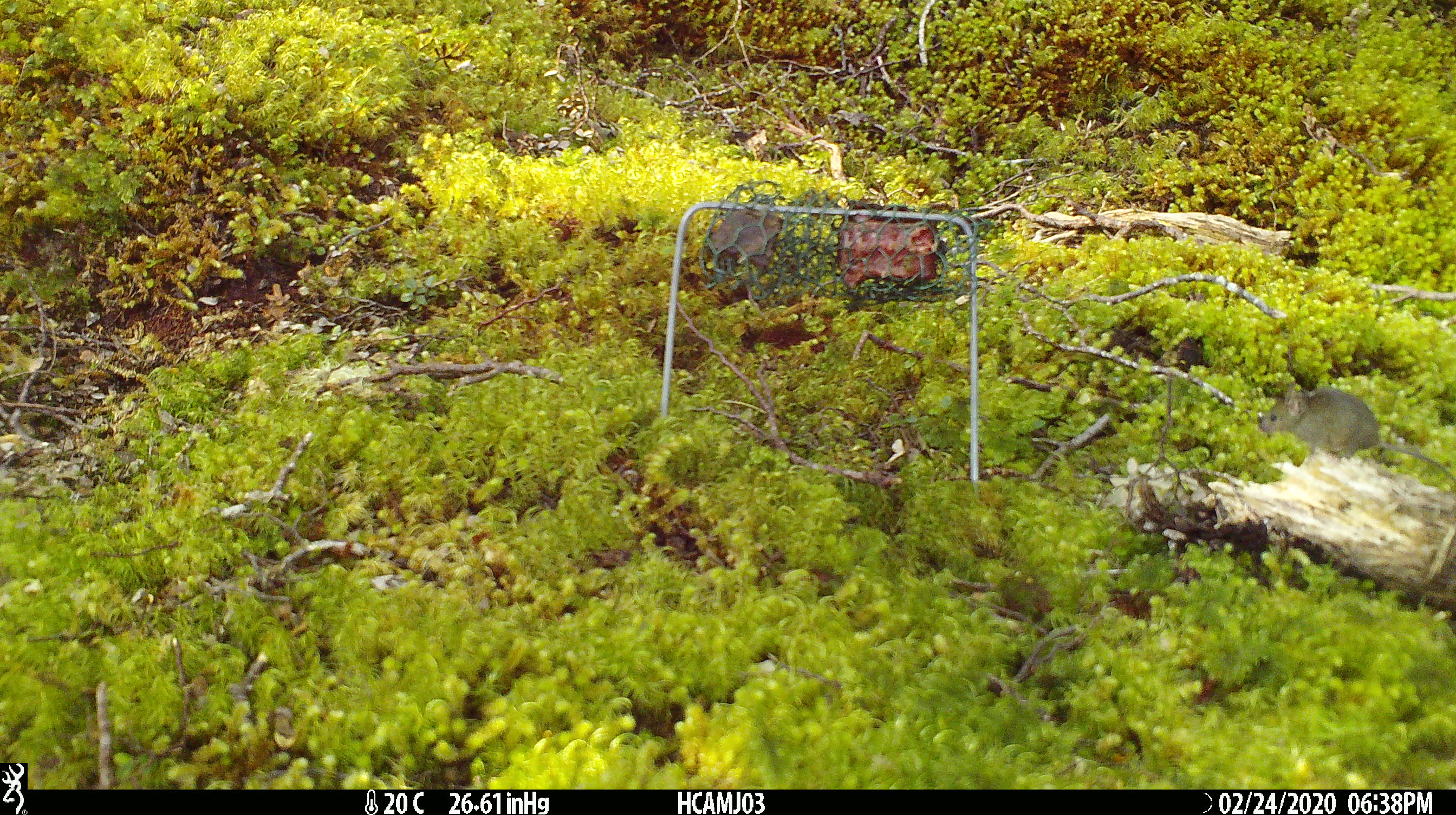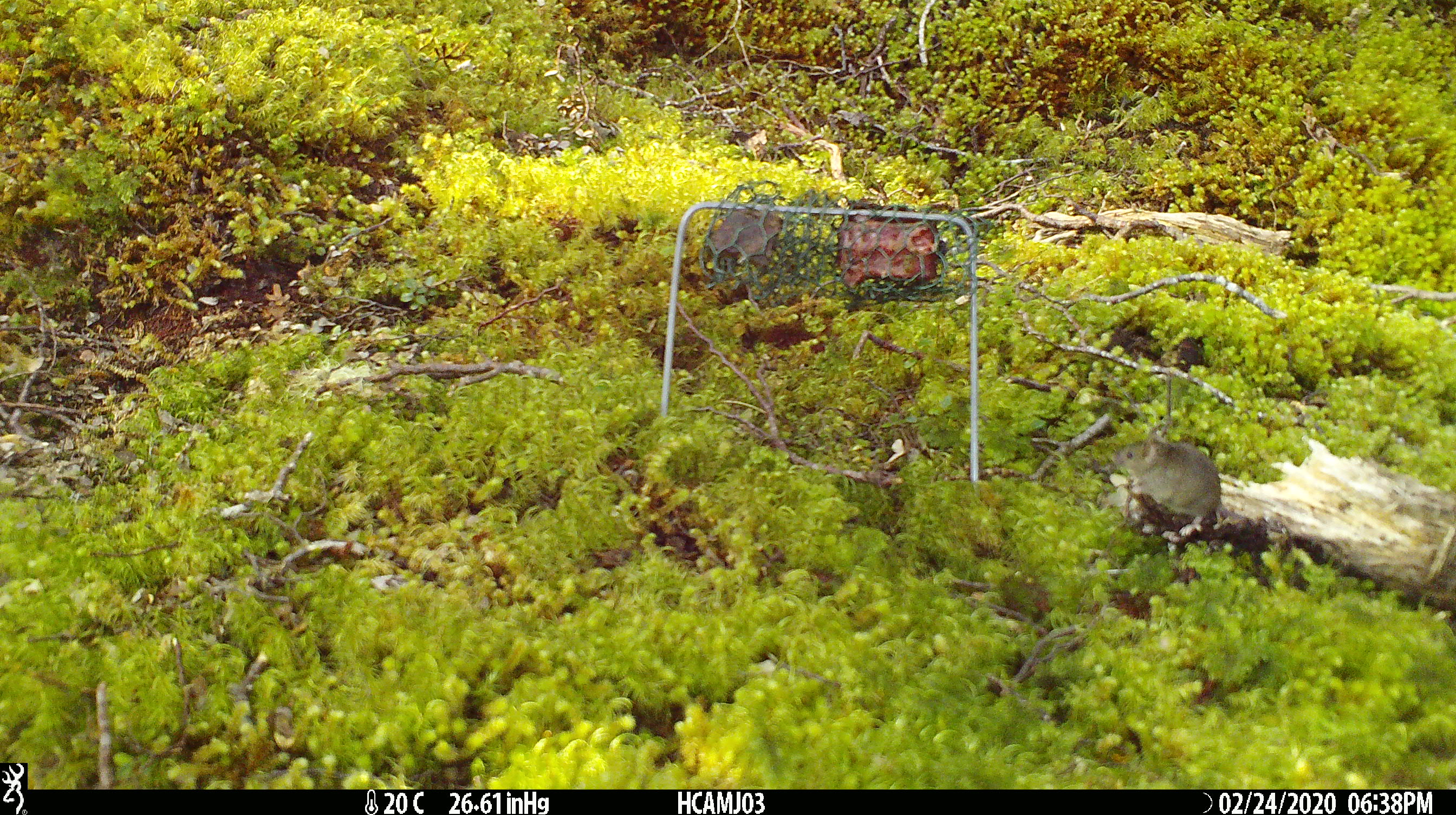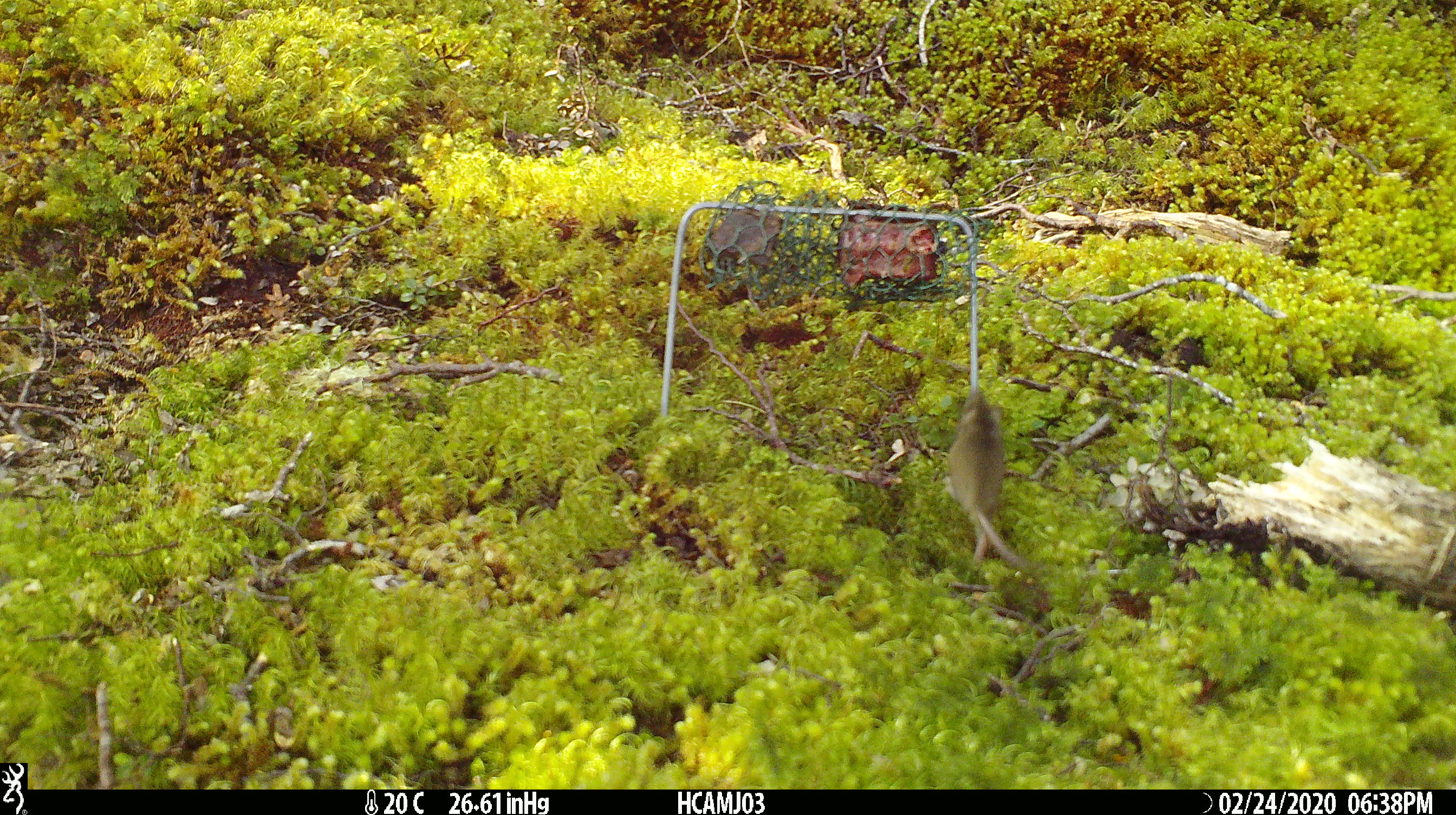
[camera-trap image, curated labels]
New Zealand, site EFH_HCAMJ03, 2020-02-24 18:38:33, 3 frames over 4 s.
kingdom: Animalia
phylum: Chordata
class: Mammalia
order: Rodentia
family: Muridae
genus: Mus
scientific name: Mus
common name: mouse